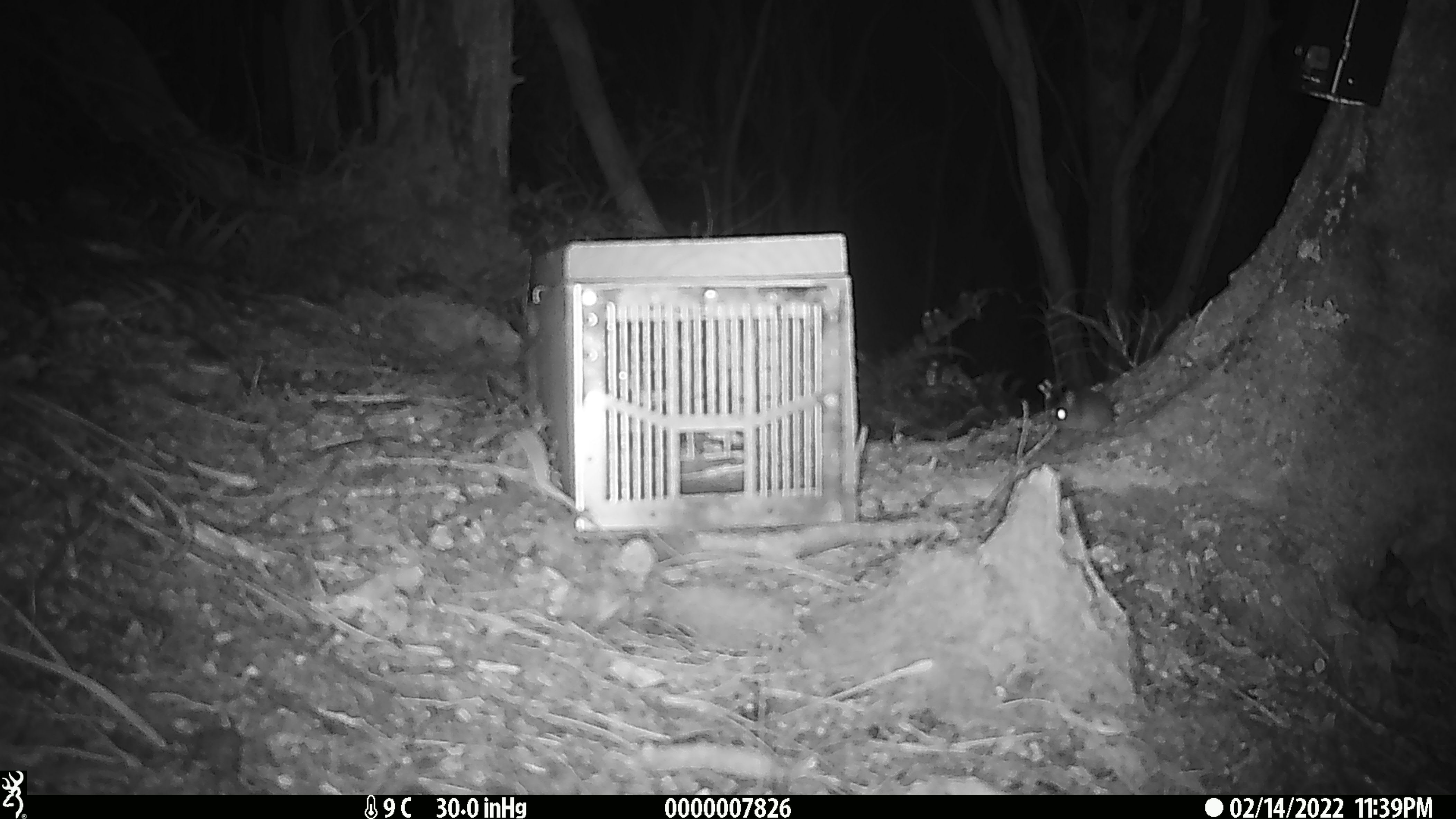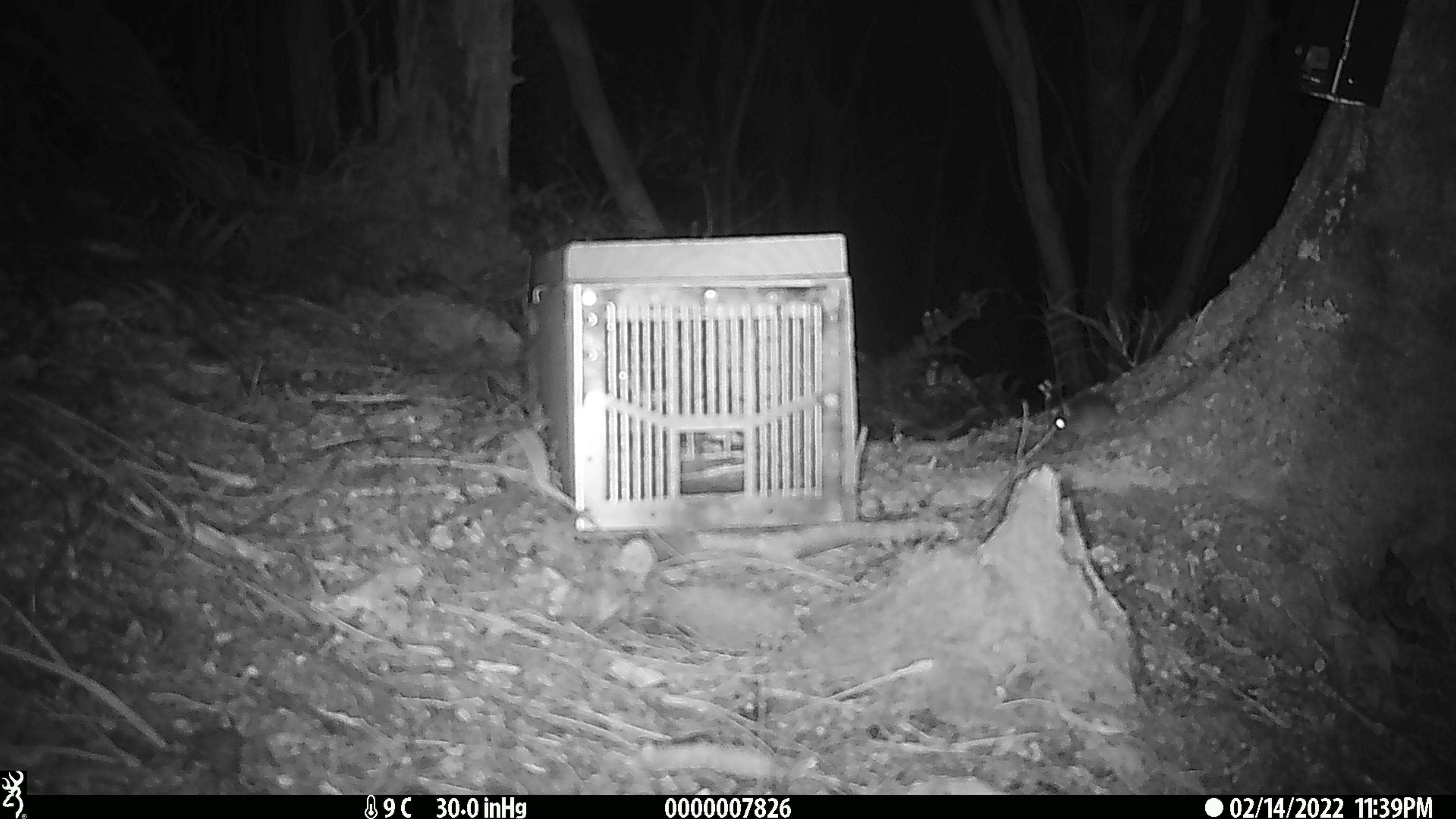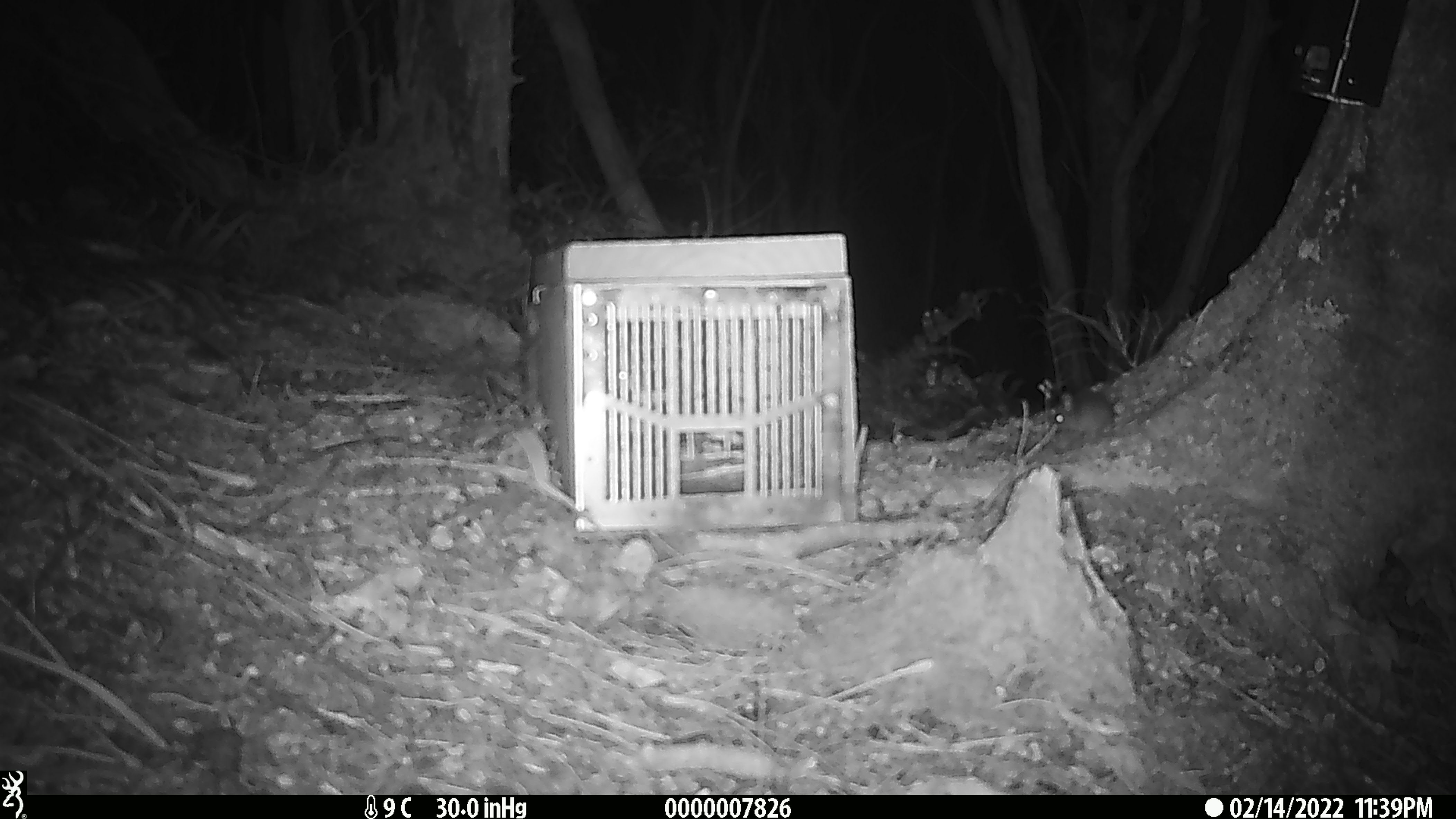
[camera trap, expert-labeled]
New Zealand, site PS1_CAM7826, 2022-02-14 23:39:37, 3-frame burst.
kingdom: Animalia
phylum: Chordata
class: Mammalia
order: Rodentia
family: Muridae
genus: Mus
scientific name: Mus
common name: mouse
Mouse (Mus).